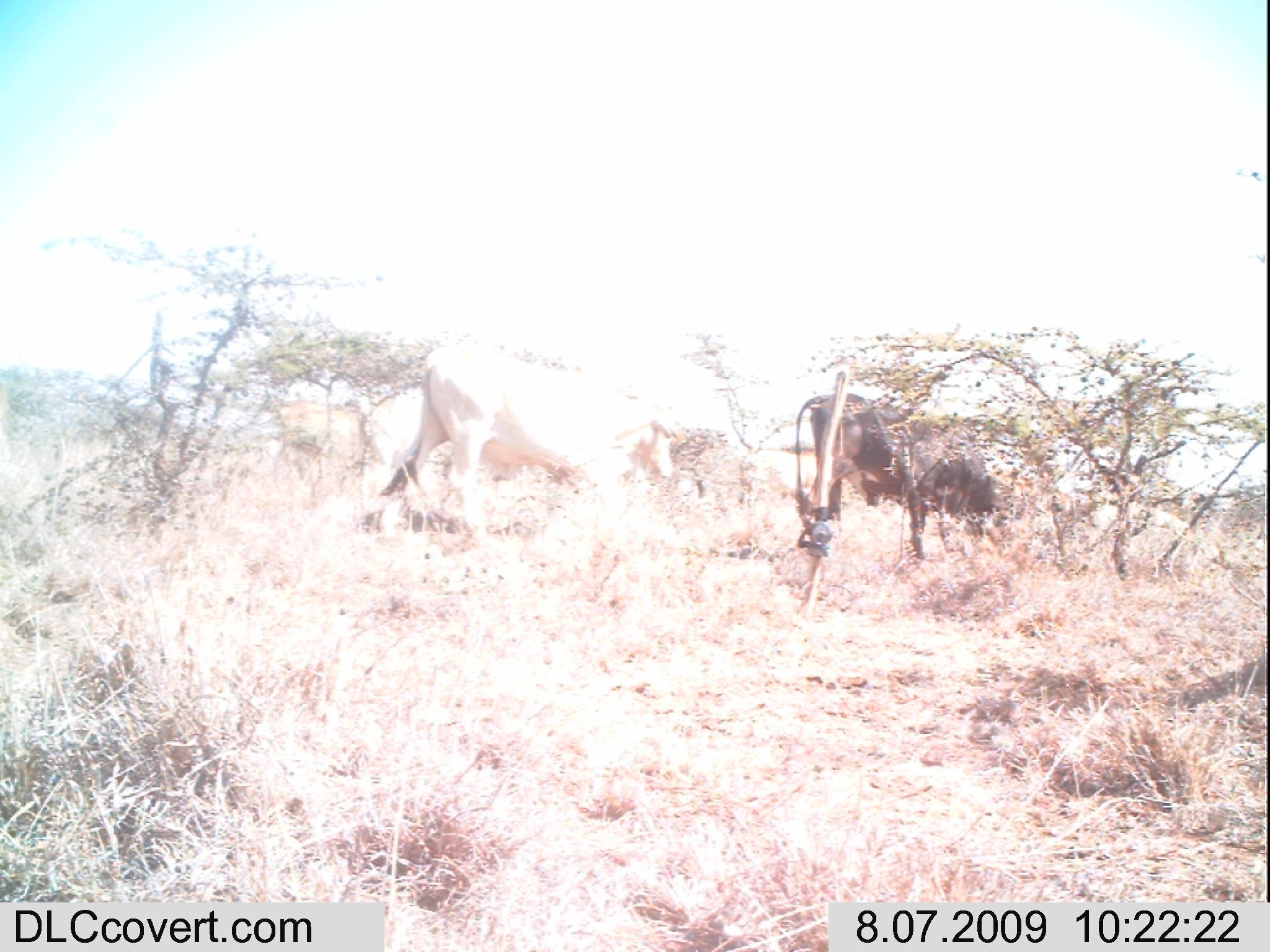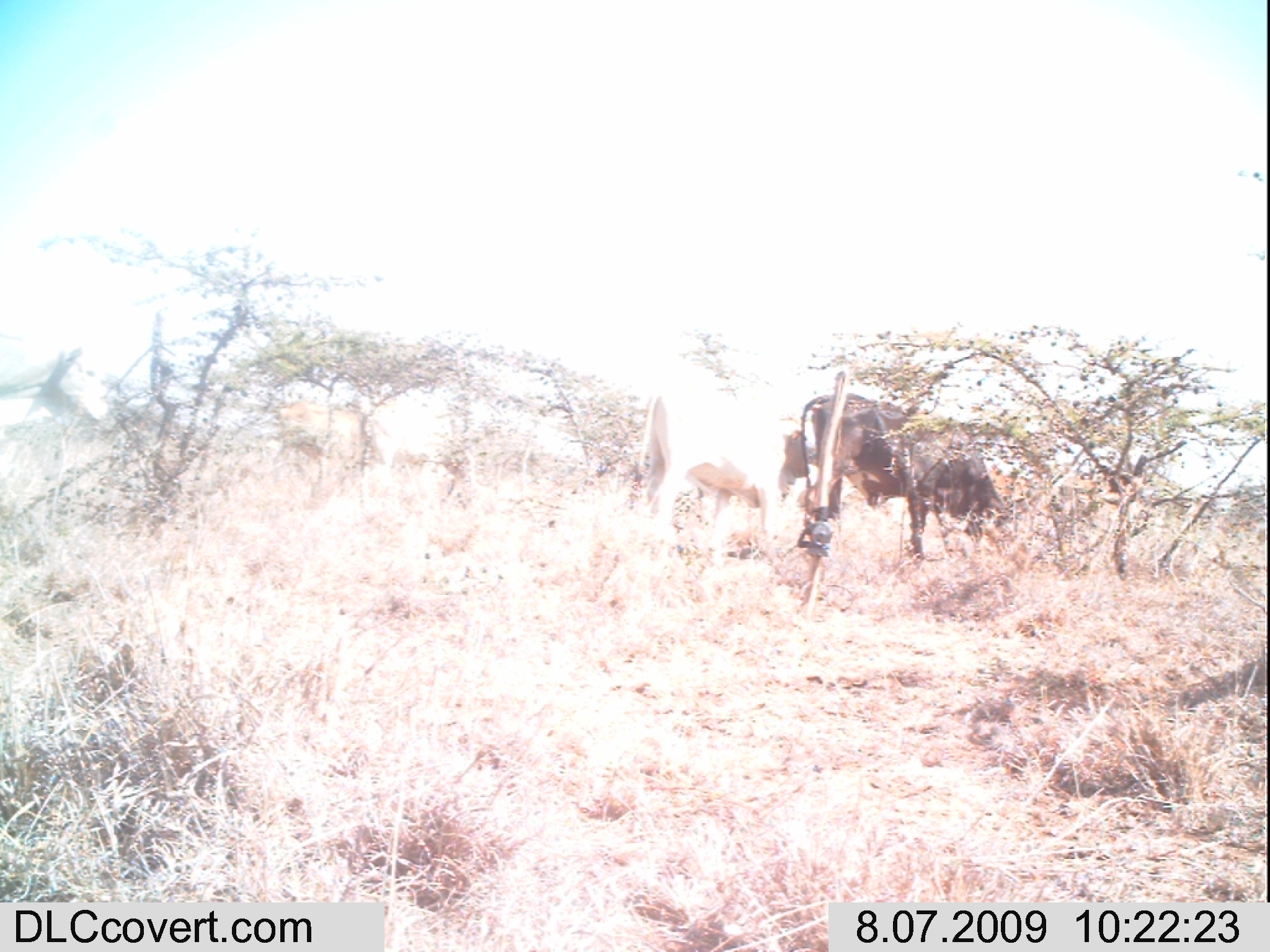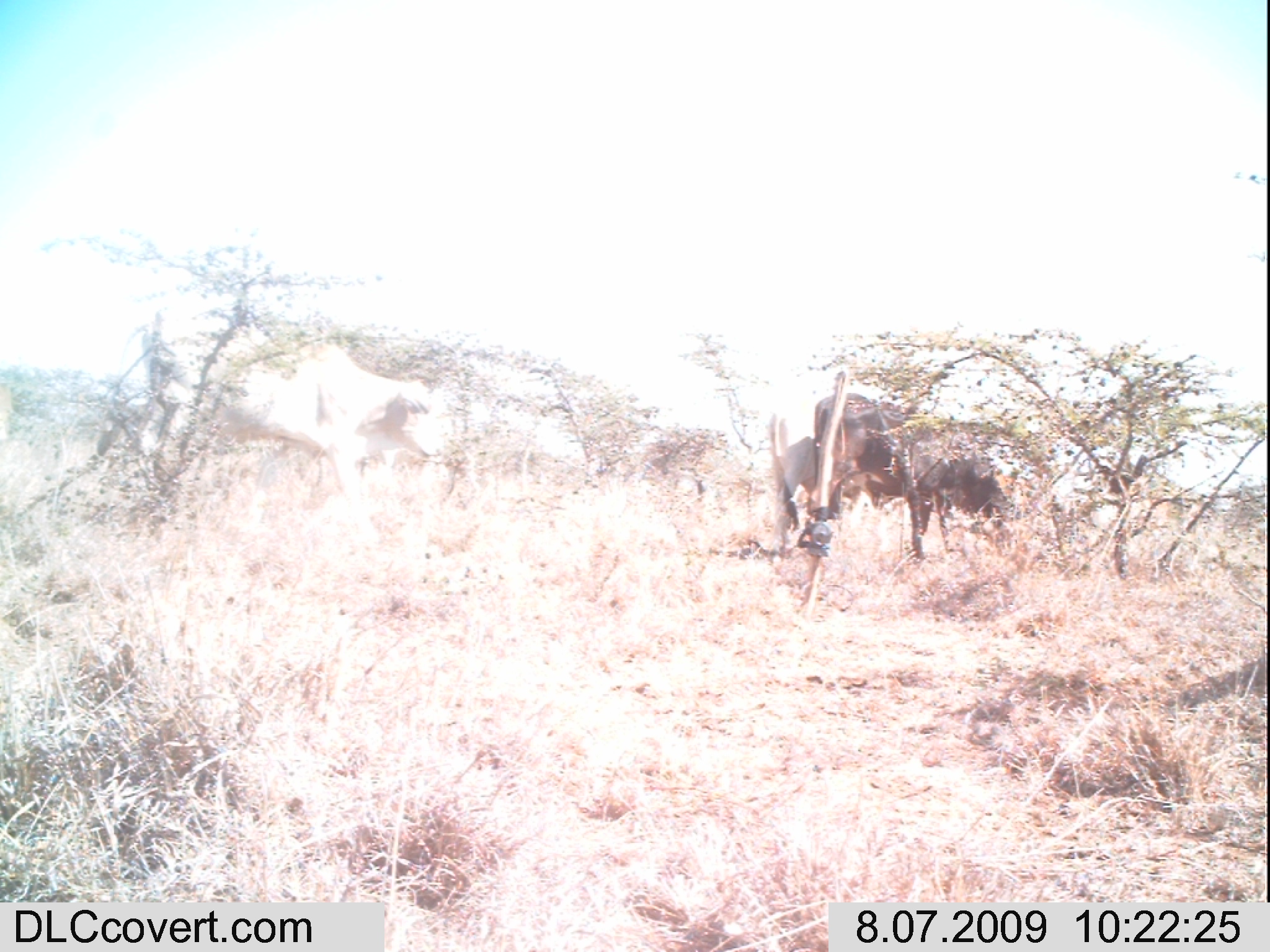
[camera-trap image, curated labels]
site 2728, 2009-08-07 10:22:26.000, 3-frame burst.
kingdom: Animalia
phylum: Chordata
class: Mammalia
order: Artiodactyla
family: Bovidae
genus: Bos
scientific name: Bos taurus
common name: domestic cattle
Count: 10.